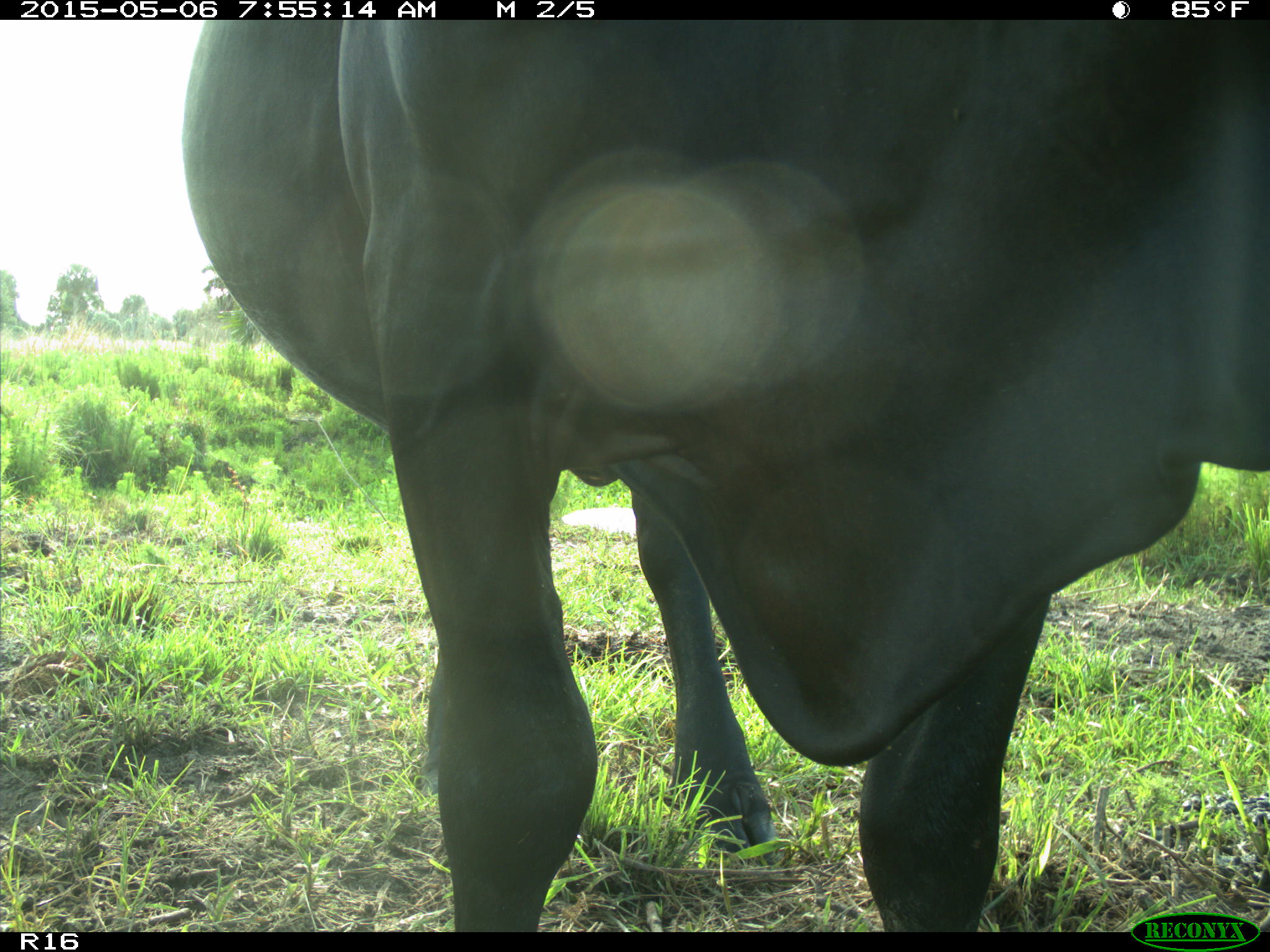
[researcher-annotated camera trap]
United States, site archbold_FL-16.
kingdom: Animalia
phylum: Chordata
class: Mammalia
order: Artiodactyla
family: Bovidae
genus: Bos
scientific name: Bos taurus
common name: domestic cow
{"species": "Bos taurus (domestic cow)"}